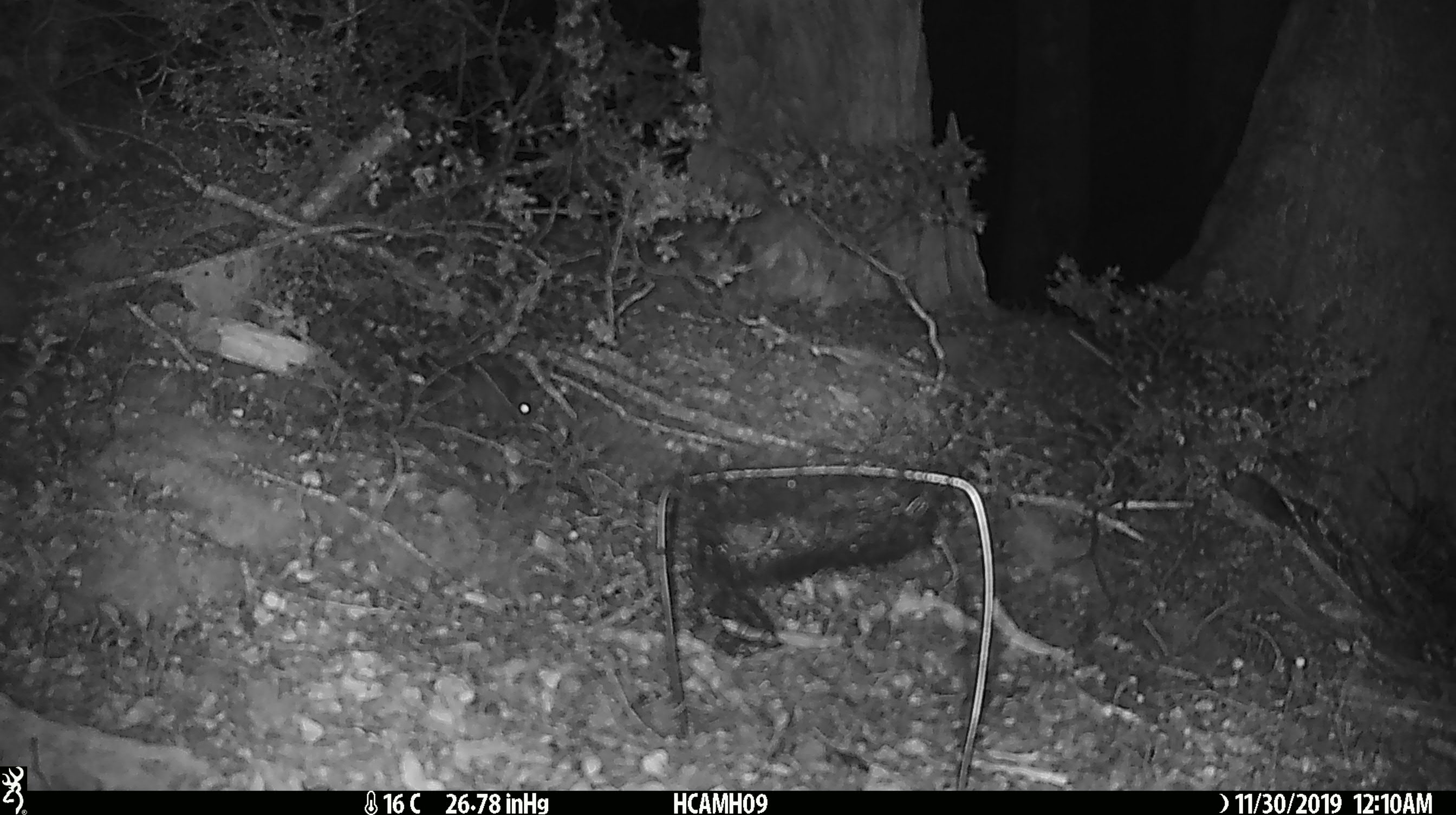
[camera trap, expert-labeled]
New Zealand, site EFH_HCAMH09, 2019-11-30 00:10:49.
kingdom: Animalia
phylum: Chordata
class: Mammalia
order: Rodentia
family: Muridae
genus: Mus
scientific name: Mus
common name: mouse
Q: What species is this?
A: Mouse (Mus).